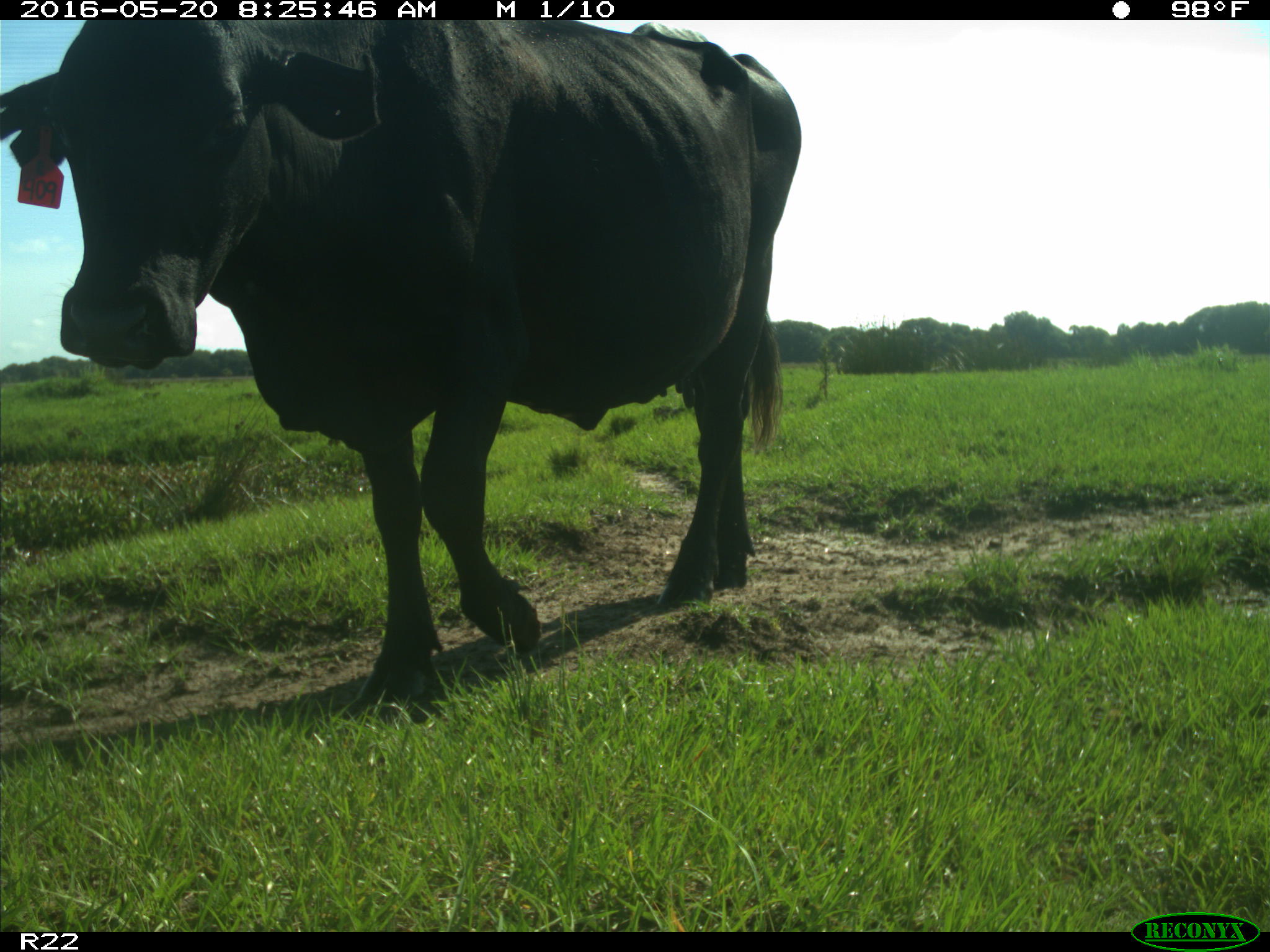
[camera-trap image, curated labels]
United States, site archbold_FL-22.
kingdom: Animalia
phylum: Chordata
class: Mammalia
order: Artiodactyla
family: Bovidae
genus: Bos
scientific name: Bos taurus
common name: domestic cow